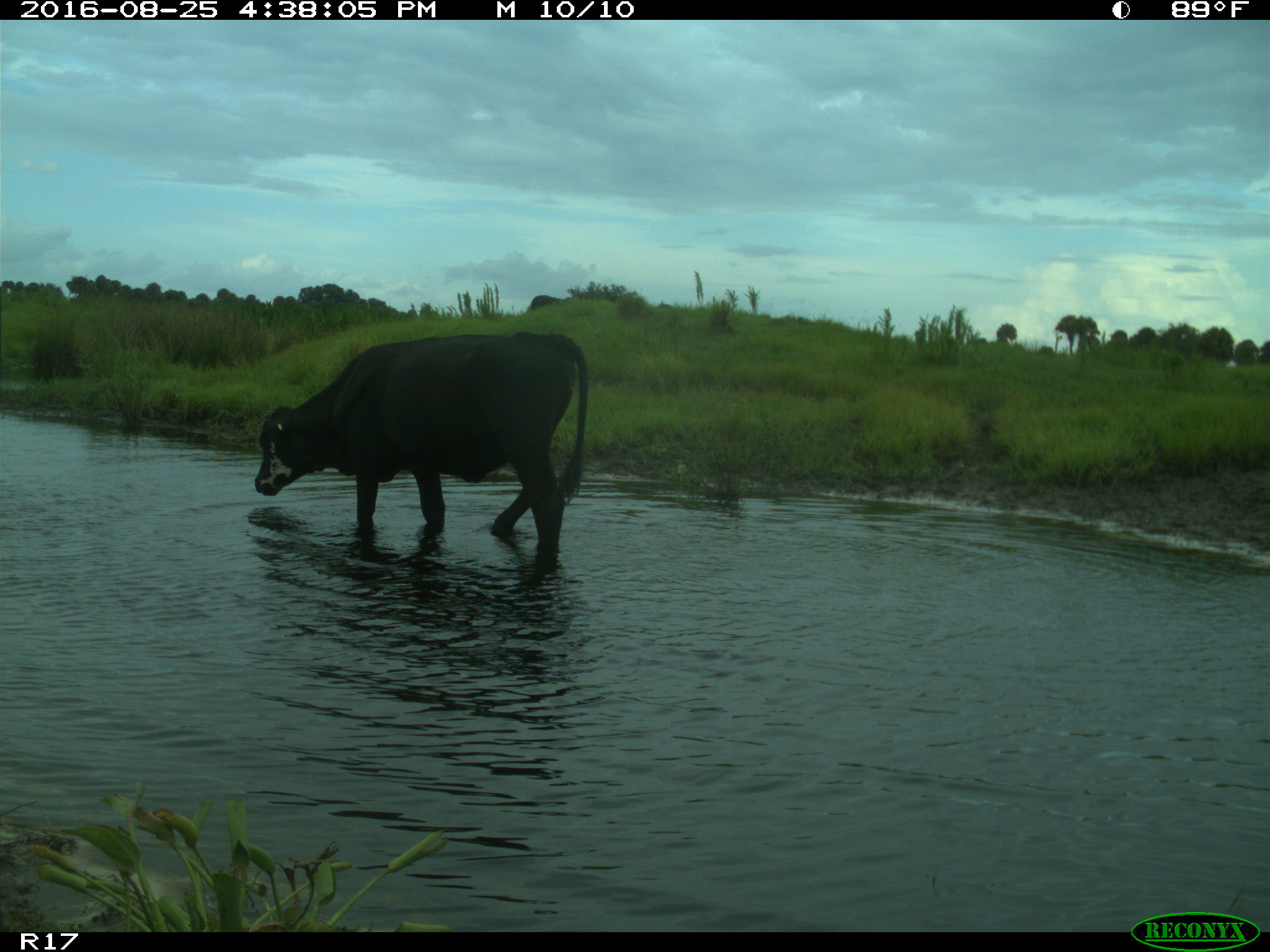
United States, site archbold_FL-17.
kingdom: Animalia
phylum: Chordata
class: Mammalia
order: Artiodactyla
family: Bovidae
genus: Bos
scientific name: Bos taurus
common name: domestic cow